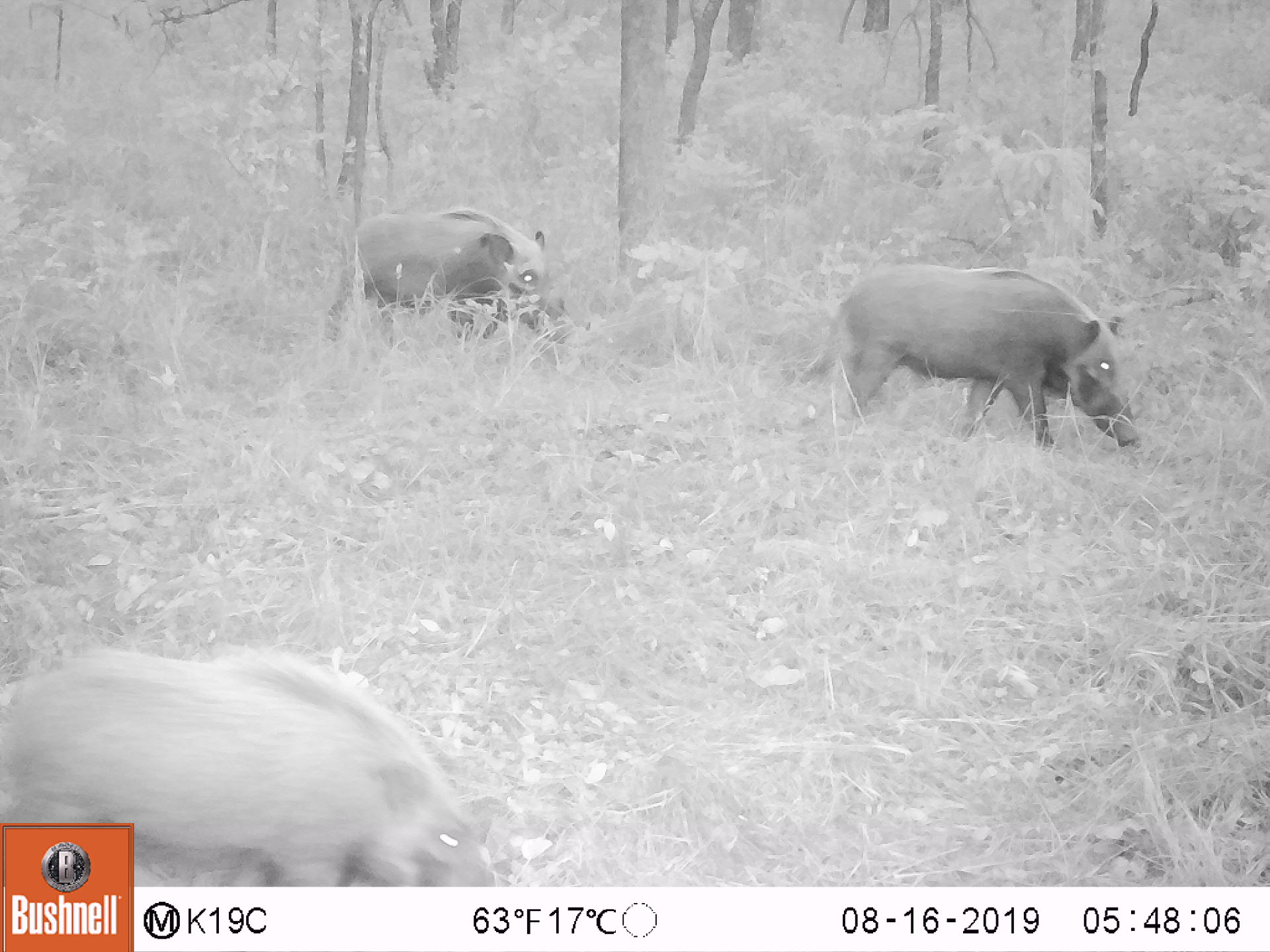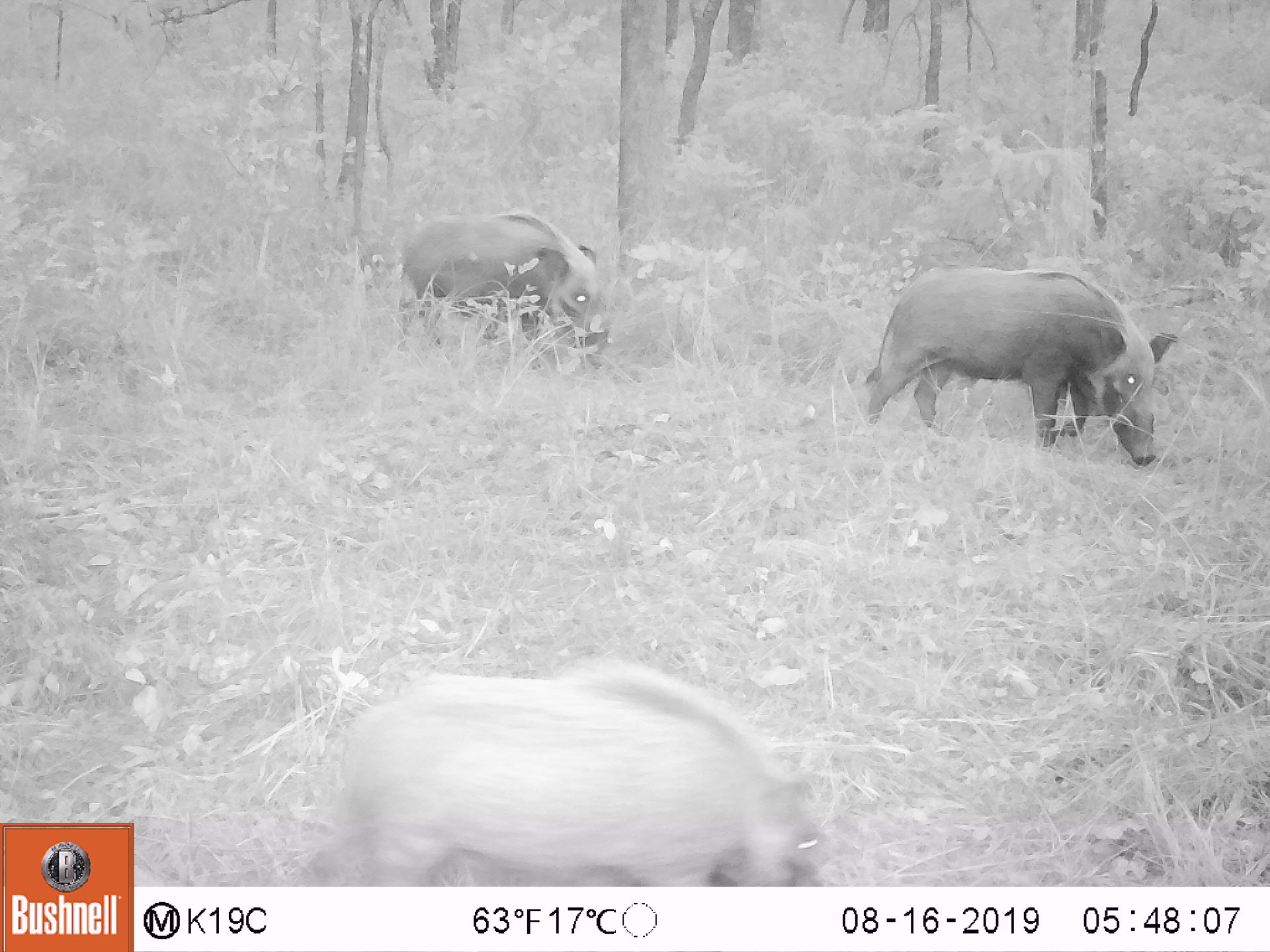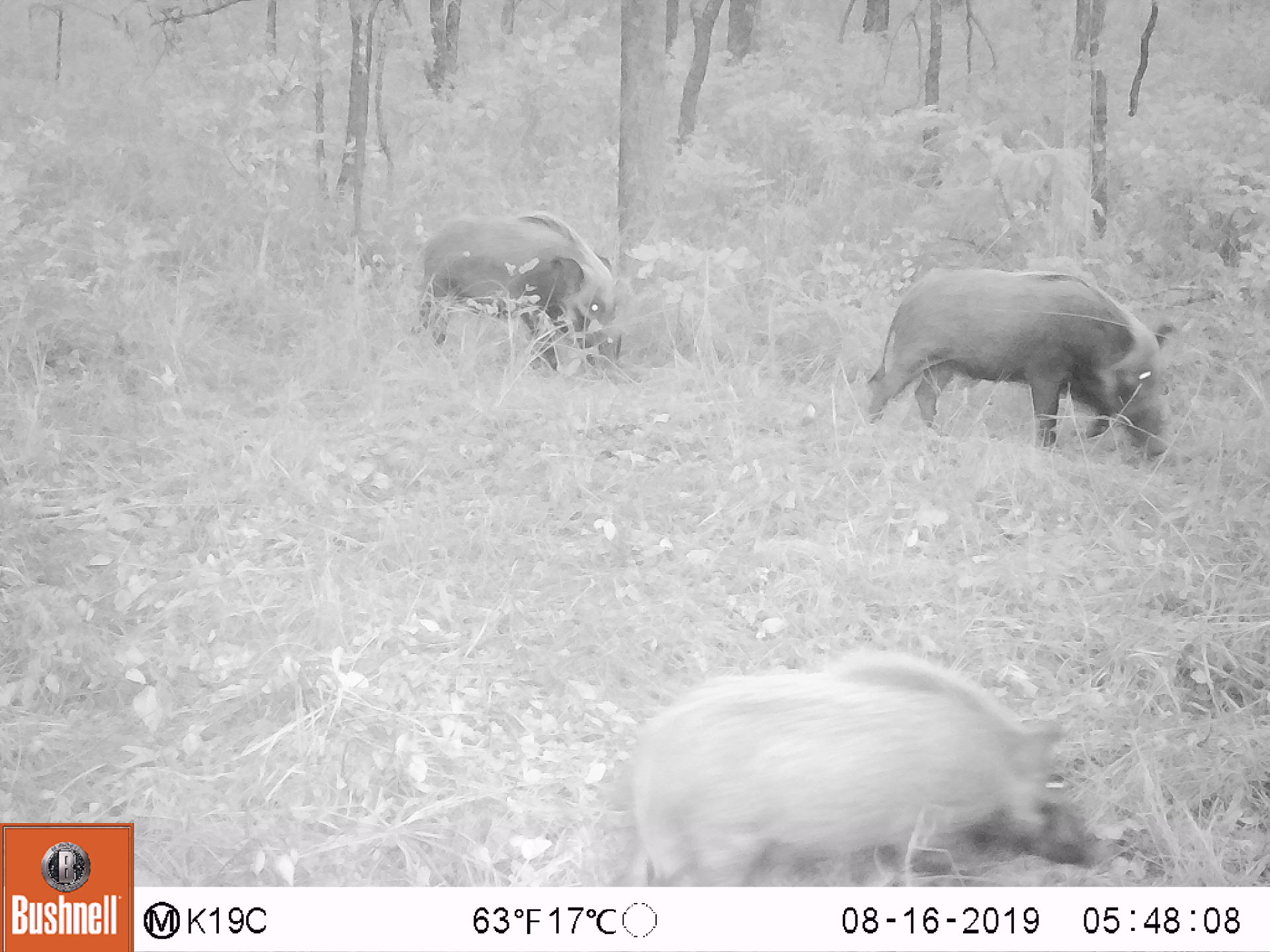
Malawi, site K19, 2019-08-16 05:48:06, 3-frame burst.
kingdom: Animalia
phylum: Chordata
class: Mammalia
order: Artiodactyla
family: Suidae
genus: Potamochoerus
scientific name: Potamochoerus larvatus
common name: bushpig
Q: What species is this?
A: Bushpig (Potamochoerus larvatus).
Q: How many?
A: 3.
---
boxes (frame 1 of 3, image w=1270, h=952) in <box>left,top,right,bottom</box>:
bushpig: <box>137,638,496,886</box>; <box>797,260,1146,457</box>; <box>329,199,599,347</box>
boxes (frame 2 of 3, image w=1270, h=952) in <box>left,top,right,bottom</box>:
bushpig: <box>281,648,838,884</box>; <box>861,259,1184,470</box>; <box>387,207,615,368</box>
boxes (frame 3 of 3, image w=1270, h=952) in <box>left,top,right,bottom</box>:
bushpig: <box>604,645,1109,882</box>; <box>861,259,1184,466</box>; <box>403,203,625,386</box>